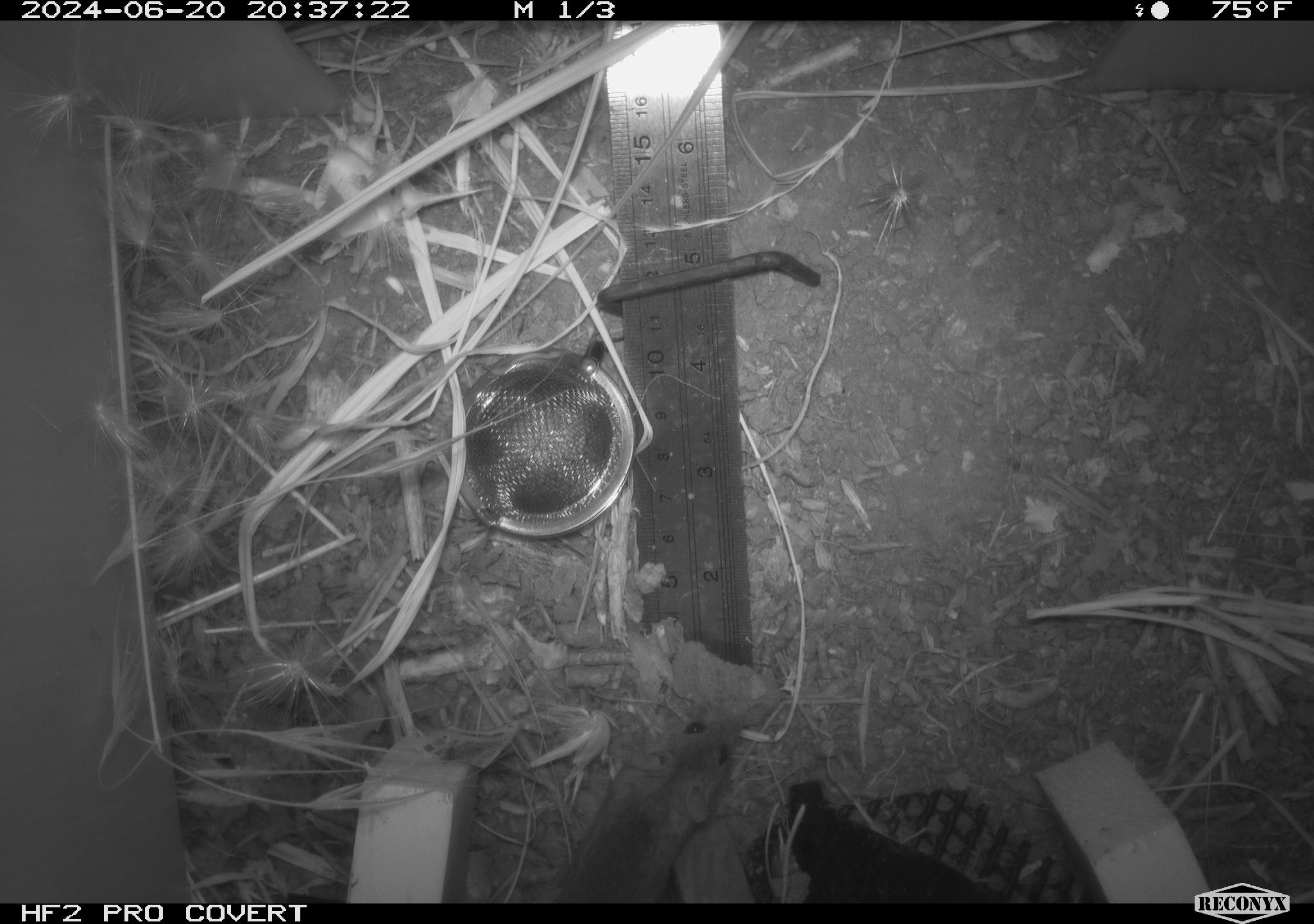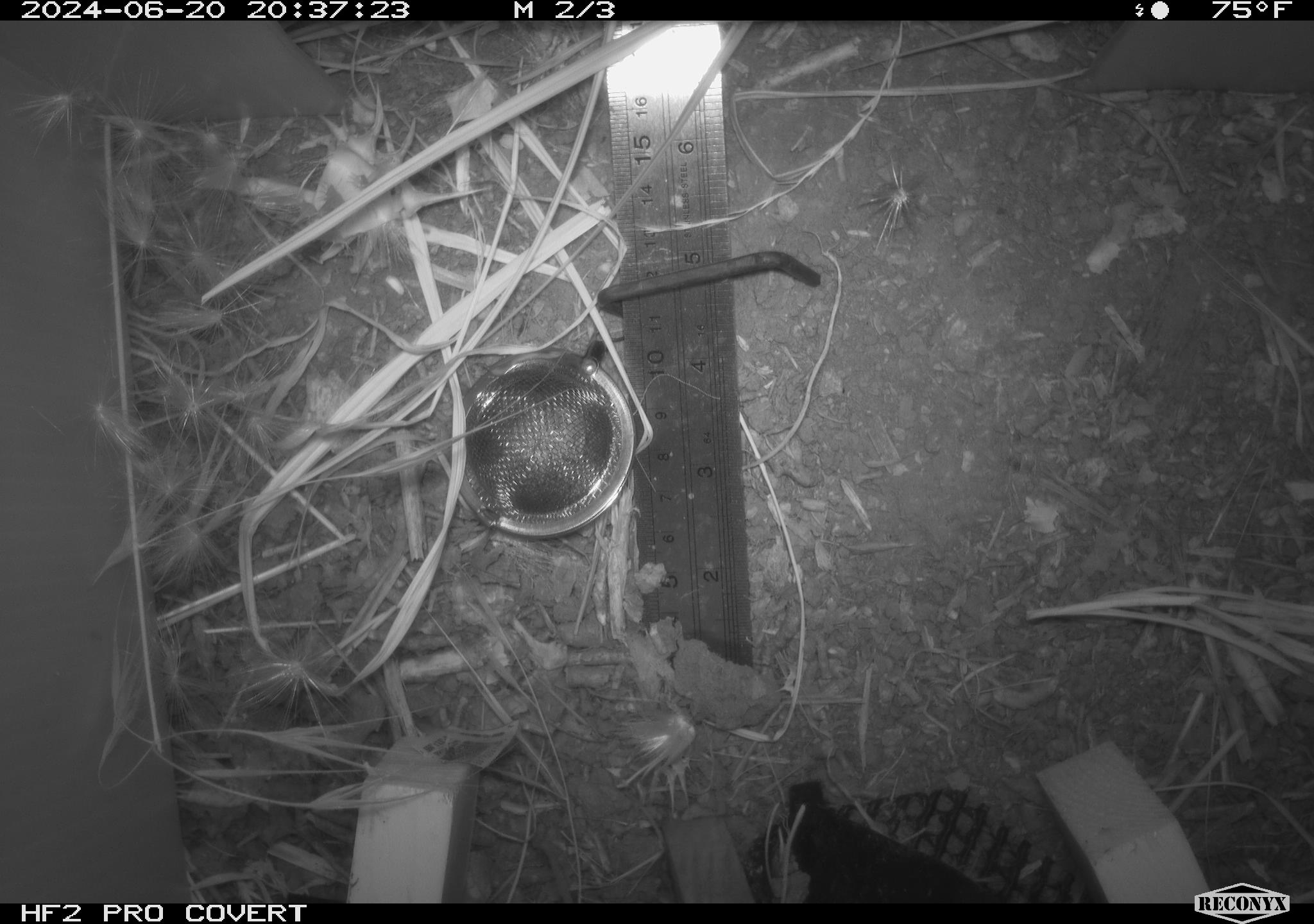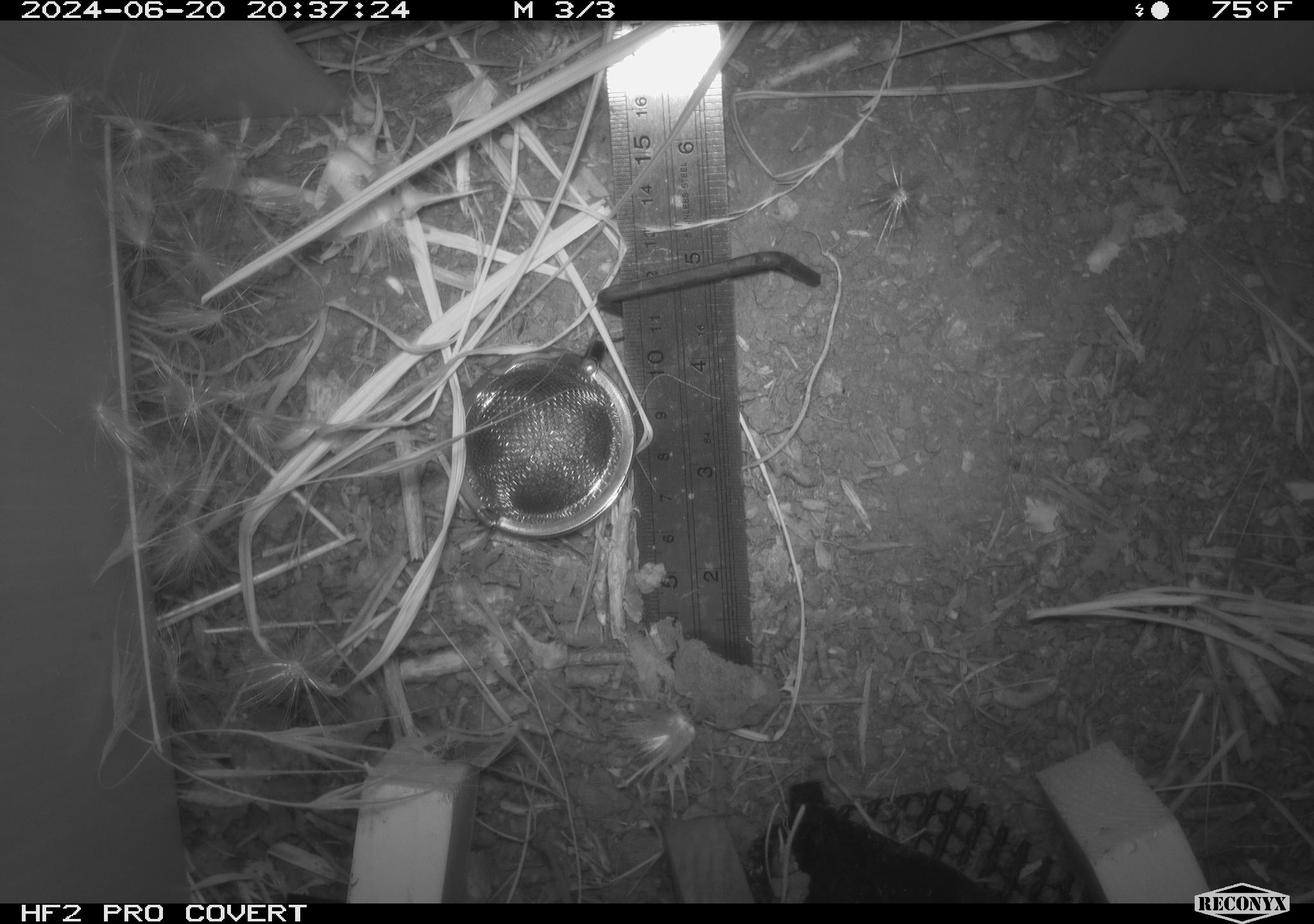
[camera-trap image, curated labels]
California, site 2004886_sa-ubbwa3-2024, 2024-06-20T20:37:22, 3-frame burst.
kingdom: Animalia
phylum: Chordata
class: Mammalia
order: Rodentia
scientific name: Rodentia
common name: mouse species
Mouse species (Rodentia).